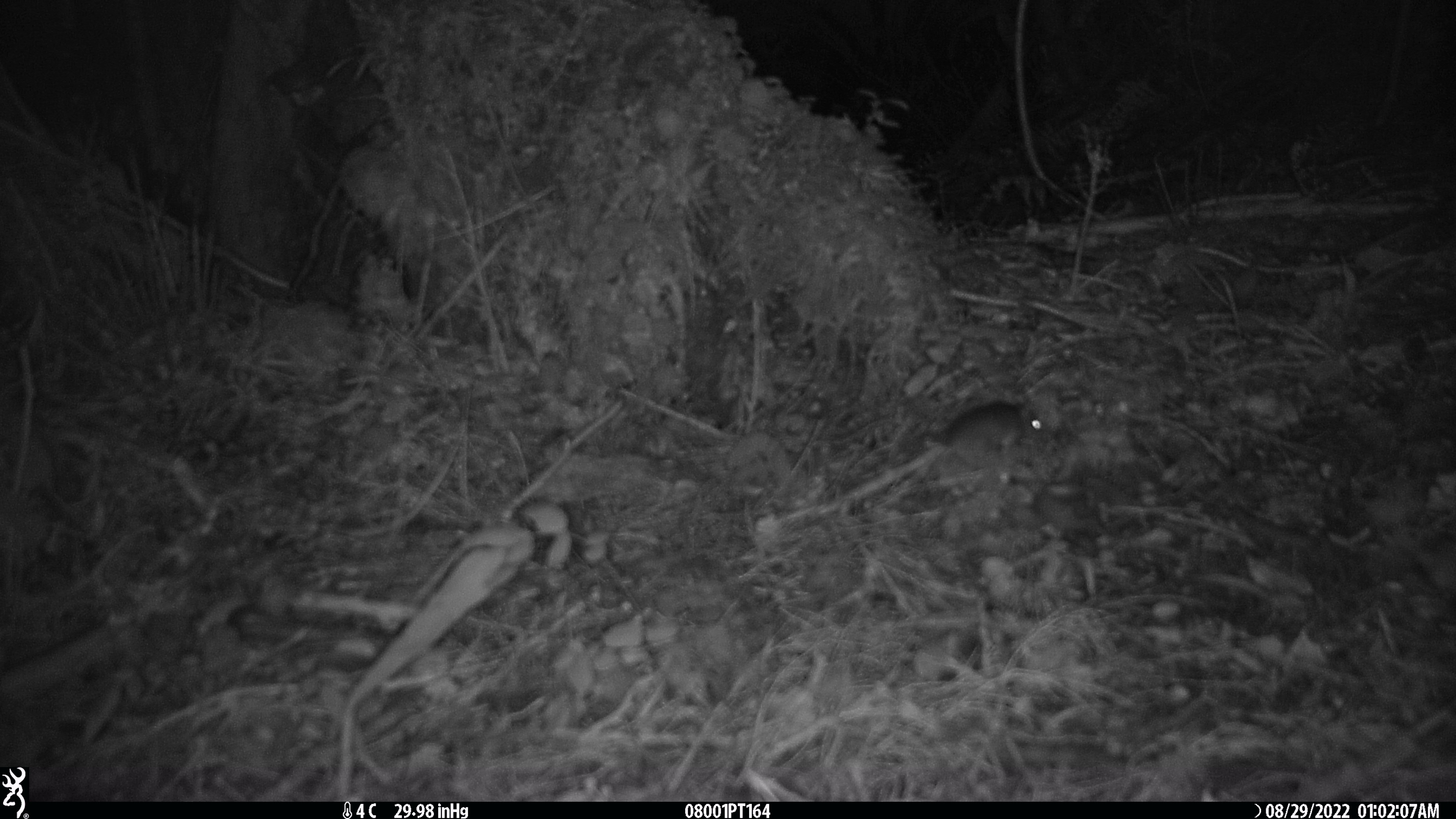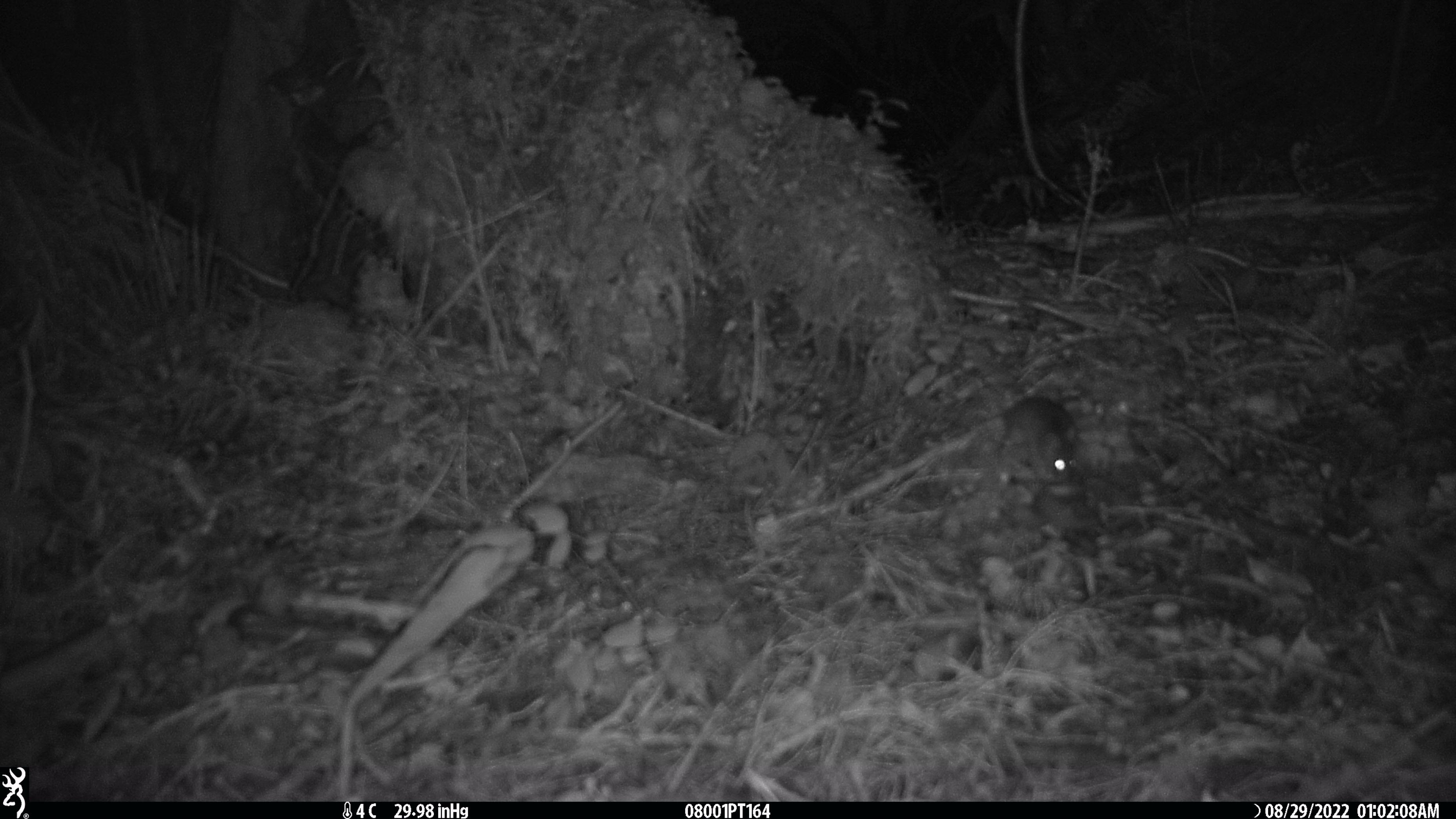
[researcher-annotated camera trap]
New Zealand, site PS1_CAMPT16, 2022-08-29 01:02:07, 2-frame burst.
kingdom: Animalia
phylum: Chordata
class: Mammalia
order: Rodentia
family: Muridae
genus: Mus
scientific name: Mus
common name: mouse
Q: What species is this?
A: Mouse (Mus).